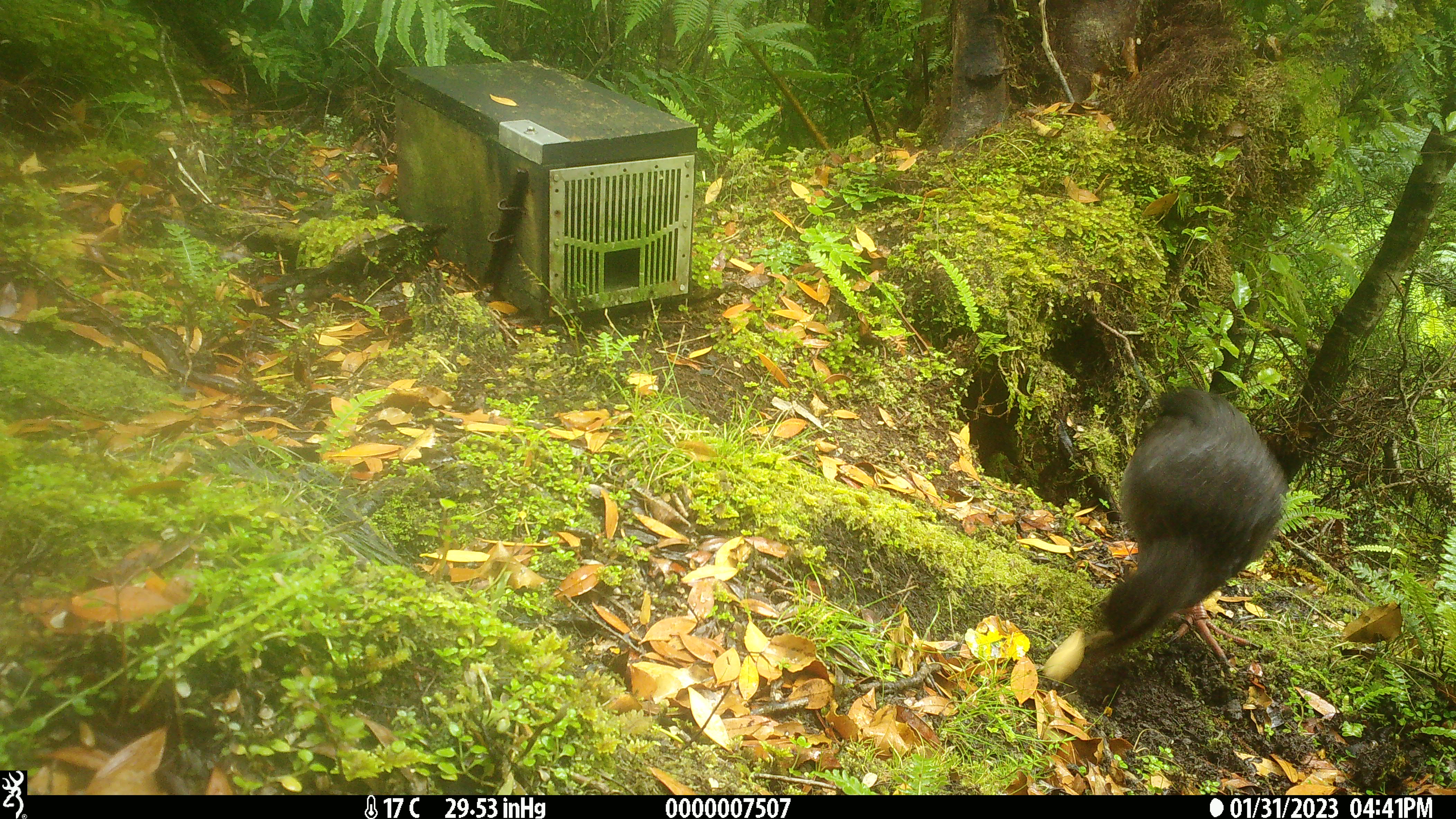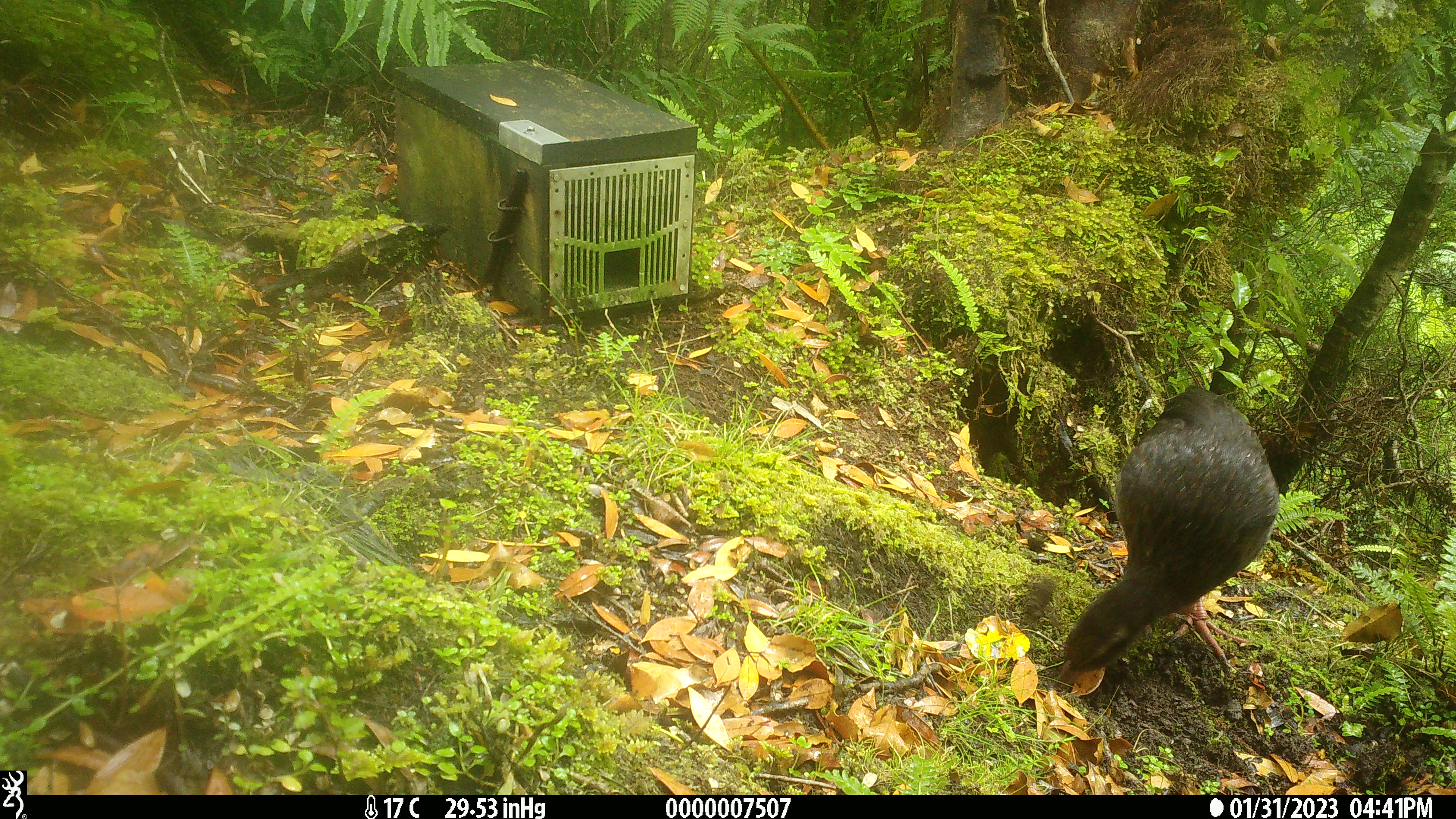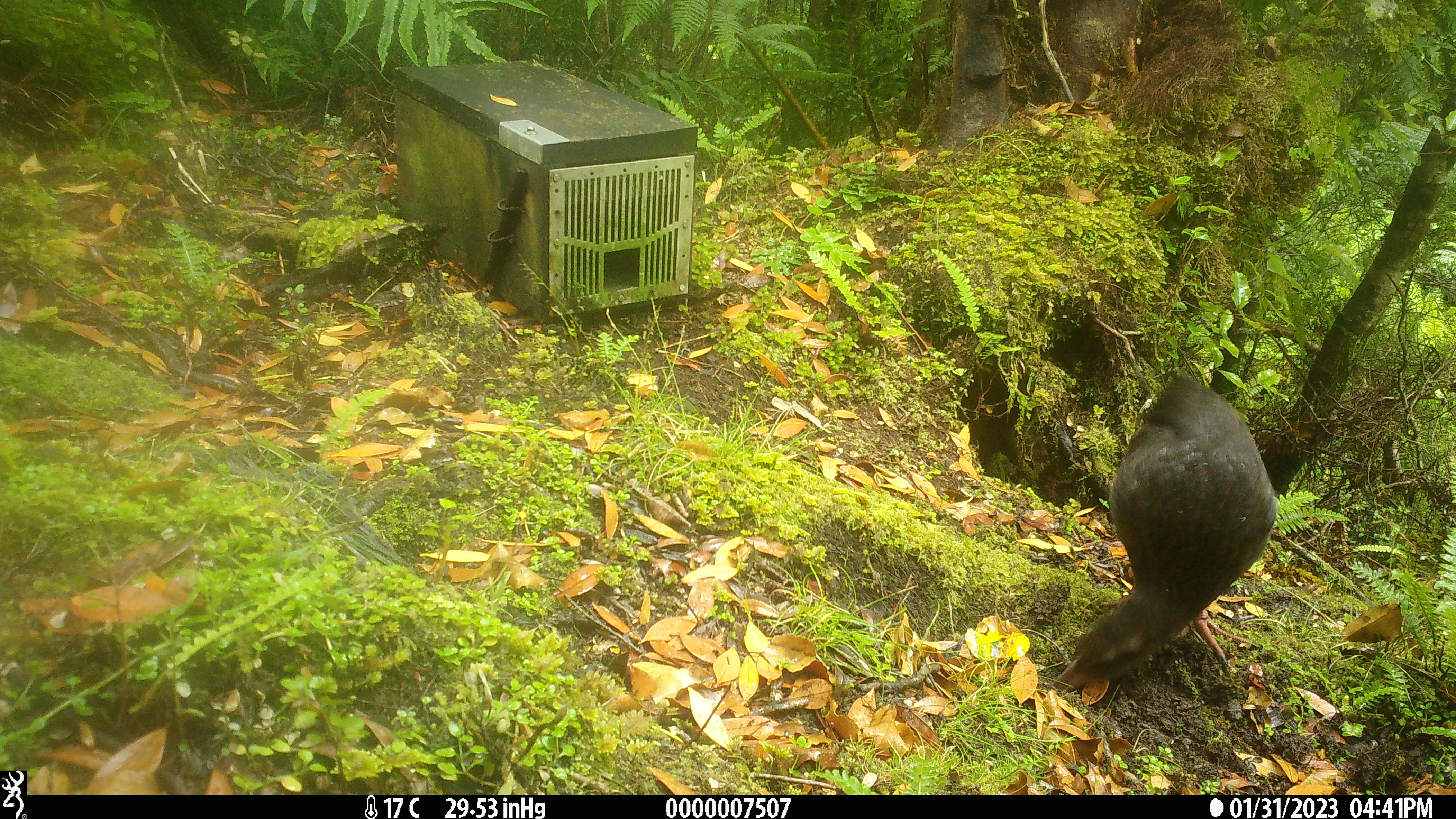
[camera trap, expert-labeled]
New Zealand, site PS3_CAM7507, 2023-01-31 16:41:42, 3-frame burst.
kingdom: Animalia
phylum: Chordata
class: Aves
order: Gruiformes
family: Rallidae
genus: Gallirallus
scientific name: Gallirallus australis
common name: weka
Weka (Gallirallus australis).